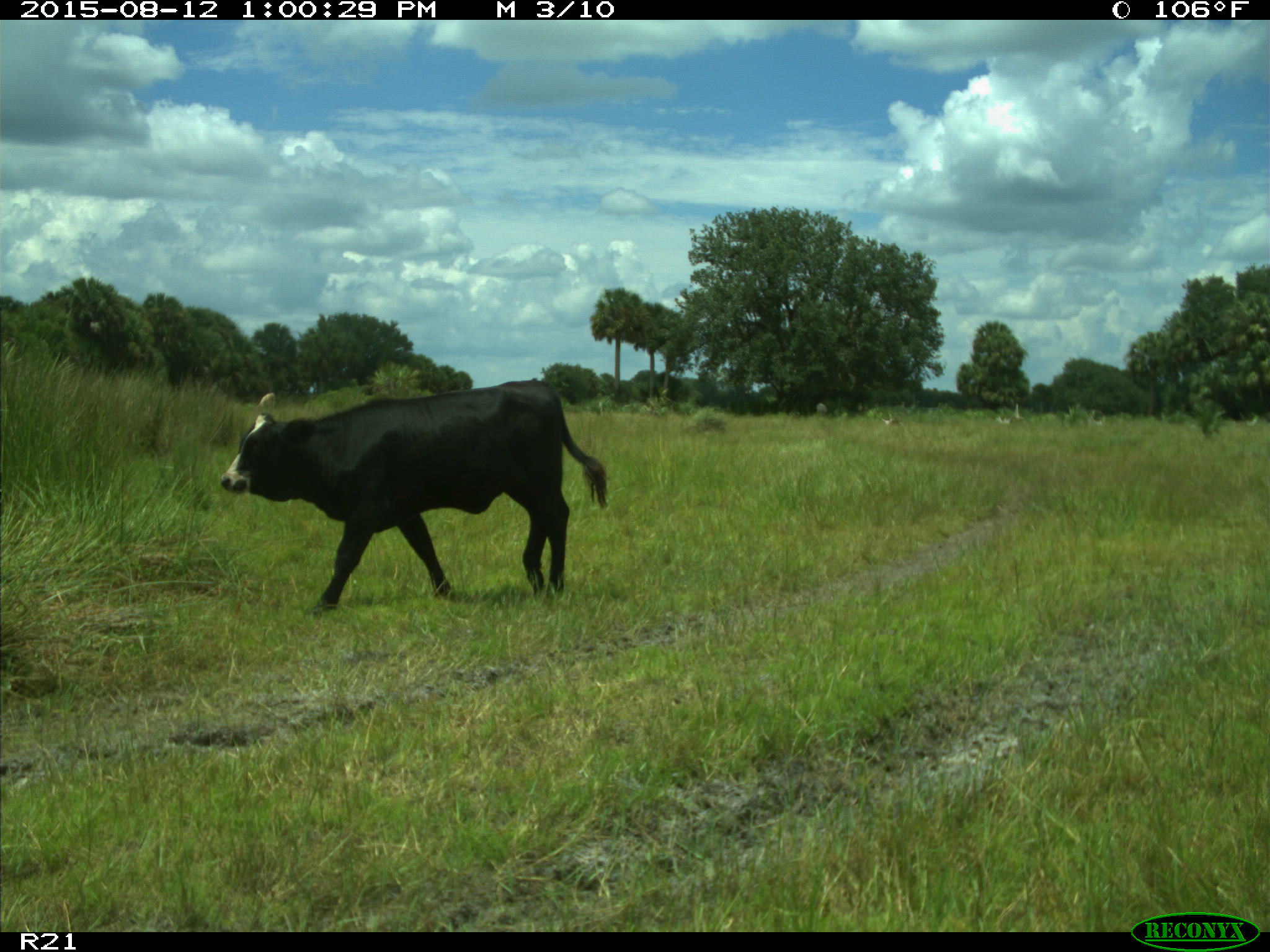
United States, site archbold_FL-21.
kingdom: Animalia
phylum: Chordata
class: Mammalia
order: Artiodactyla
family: Bovidae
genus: Bos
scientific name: Bos taurus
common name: domestic cow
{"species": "Bos taurus (domestic cow)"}